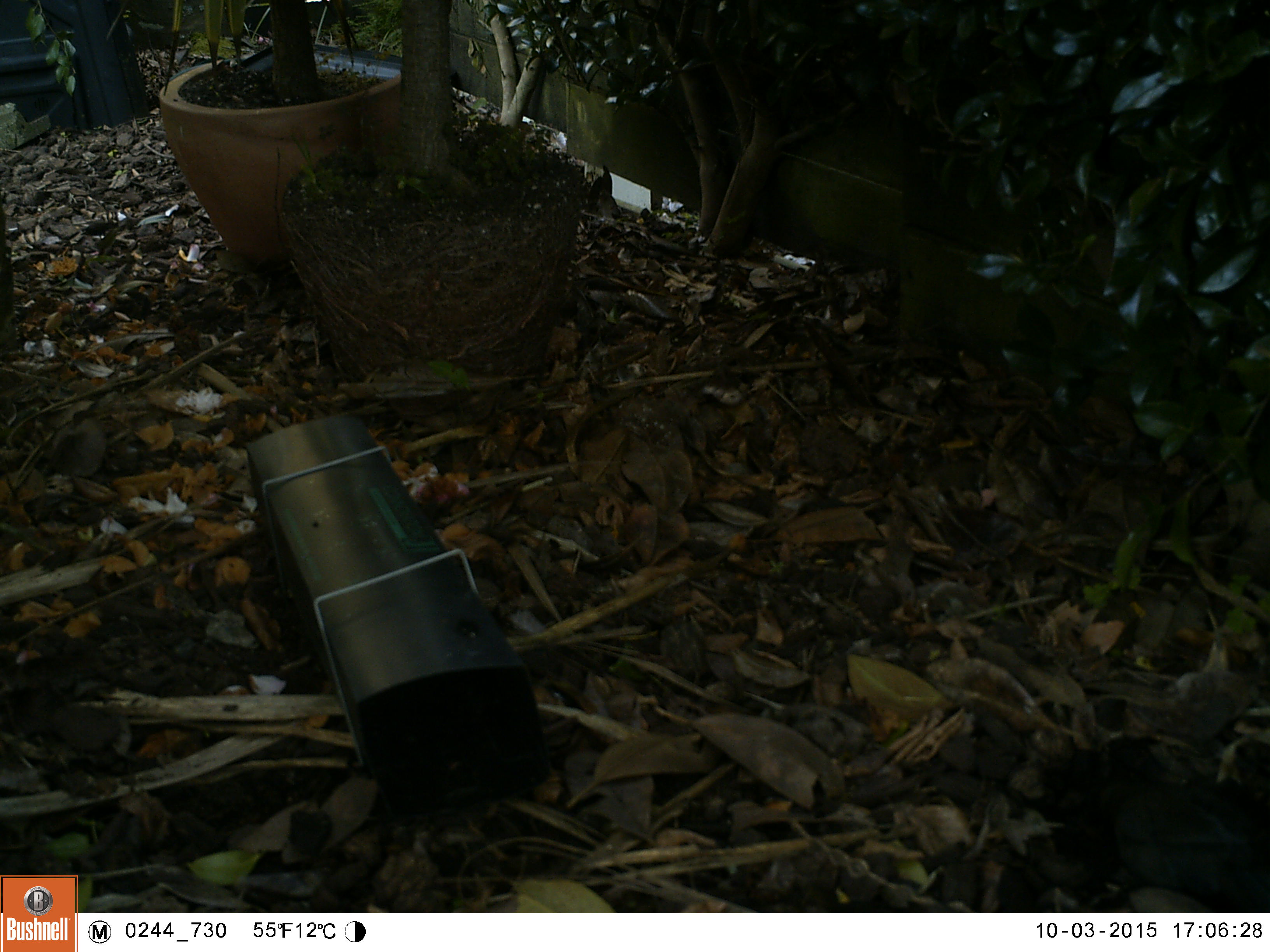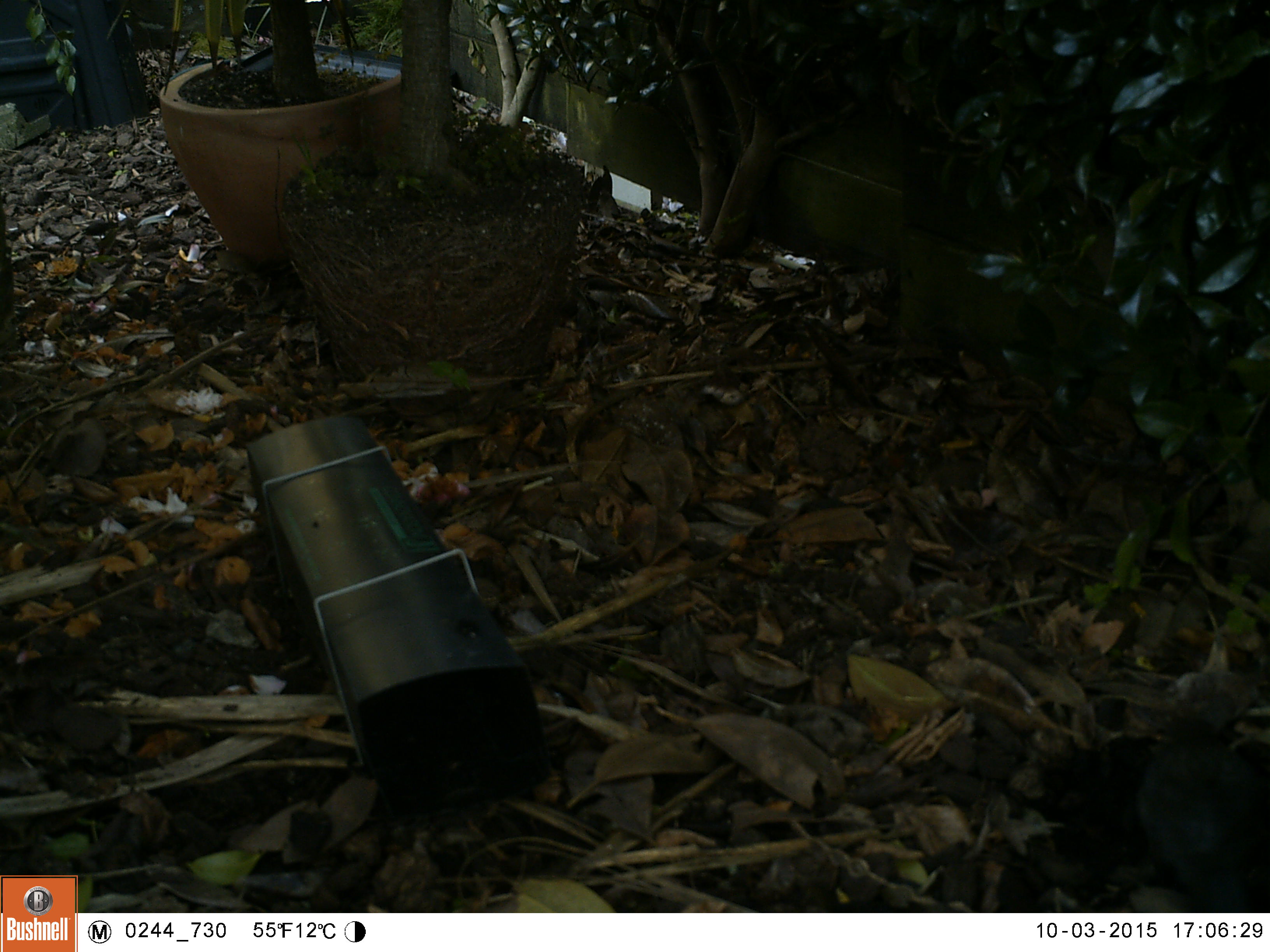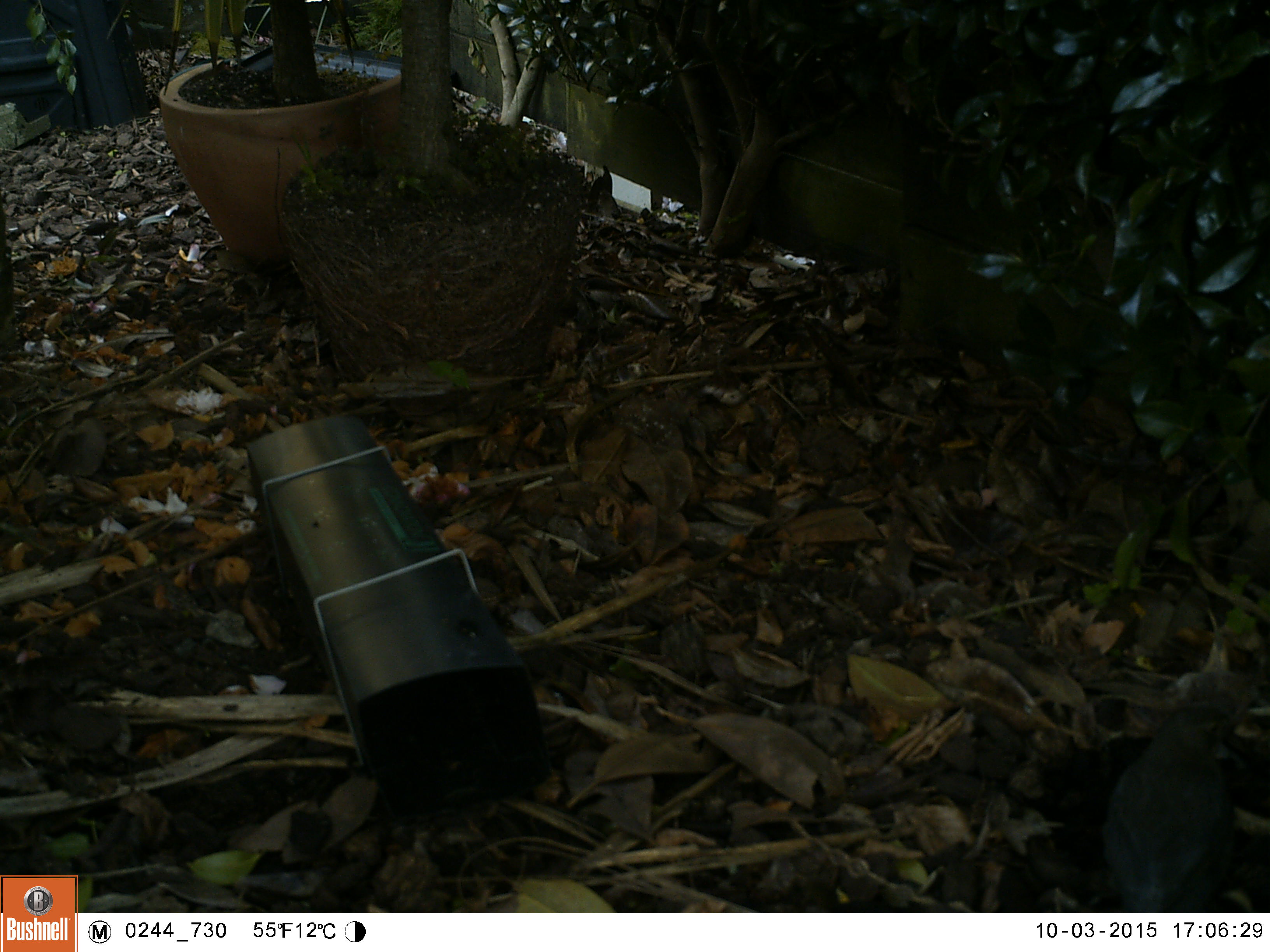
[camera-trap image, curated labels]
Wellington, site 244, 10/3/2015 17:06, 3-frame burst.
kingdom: Animalia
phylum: Chordata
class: Aves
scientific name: Aves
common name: bird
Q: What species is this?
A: Bird (Aves).